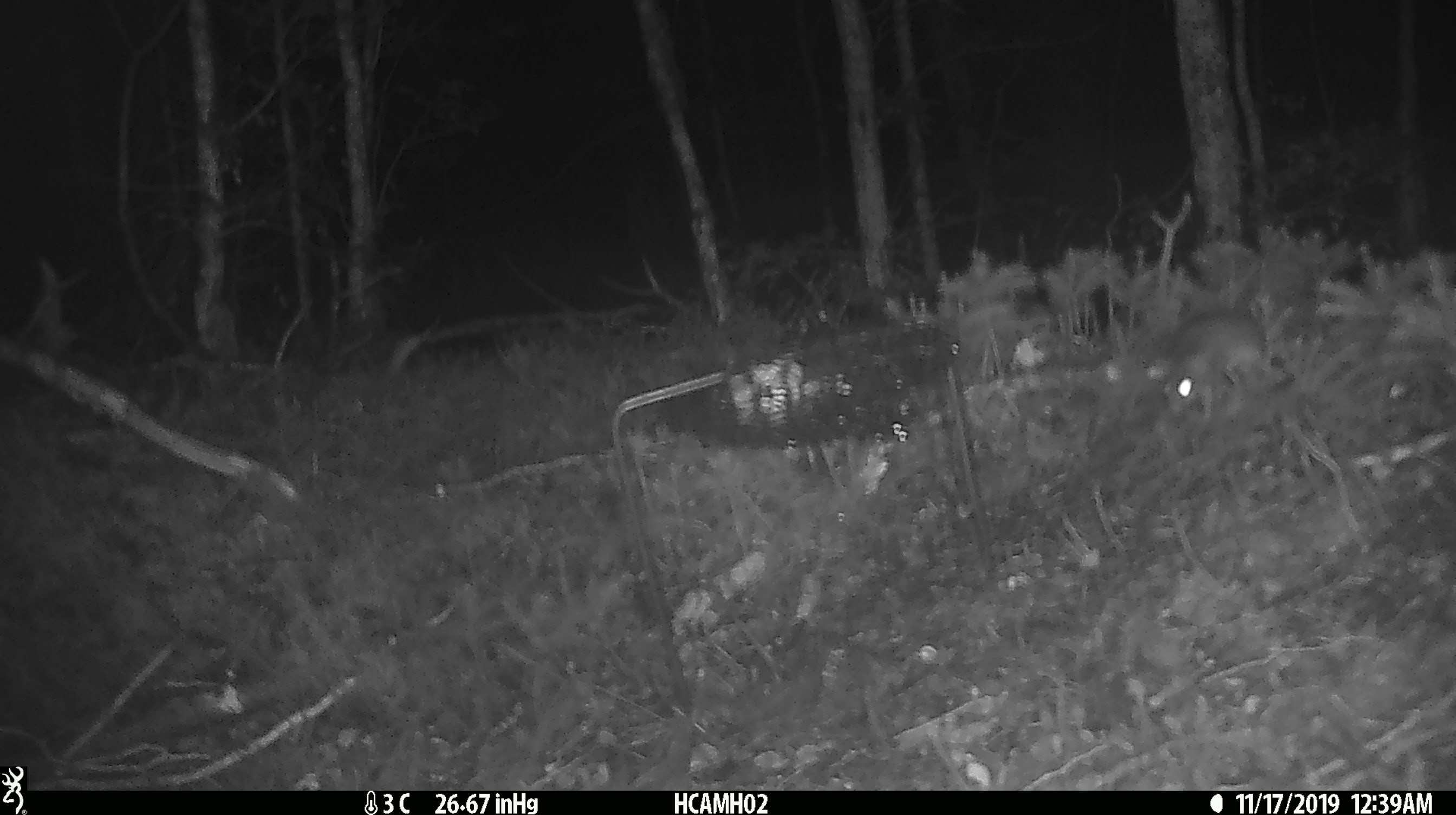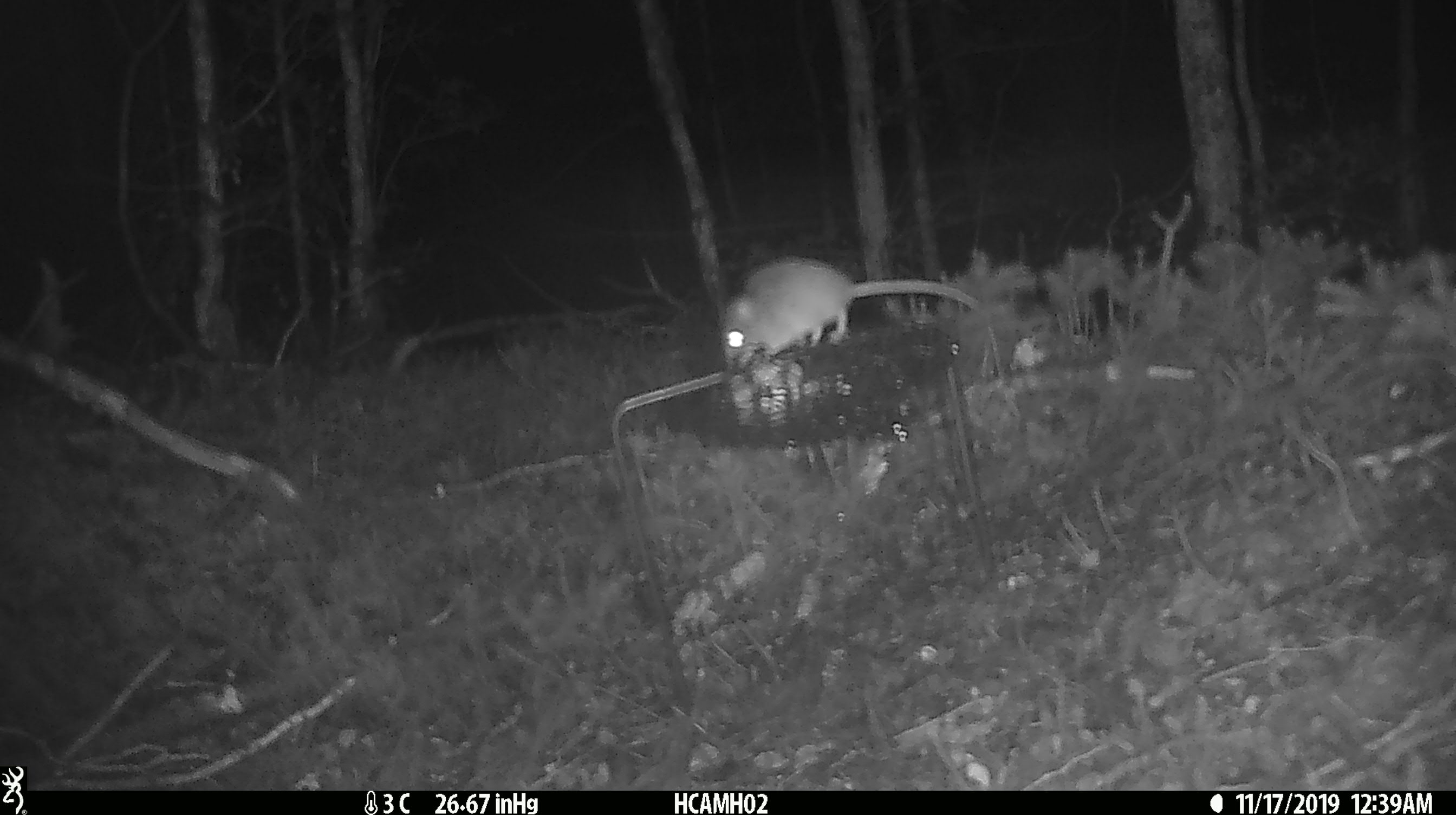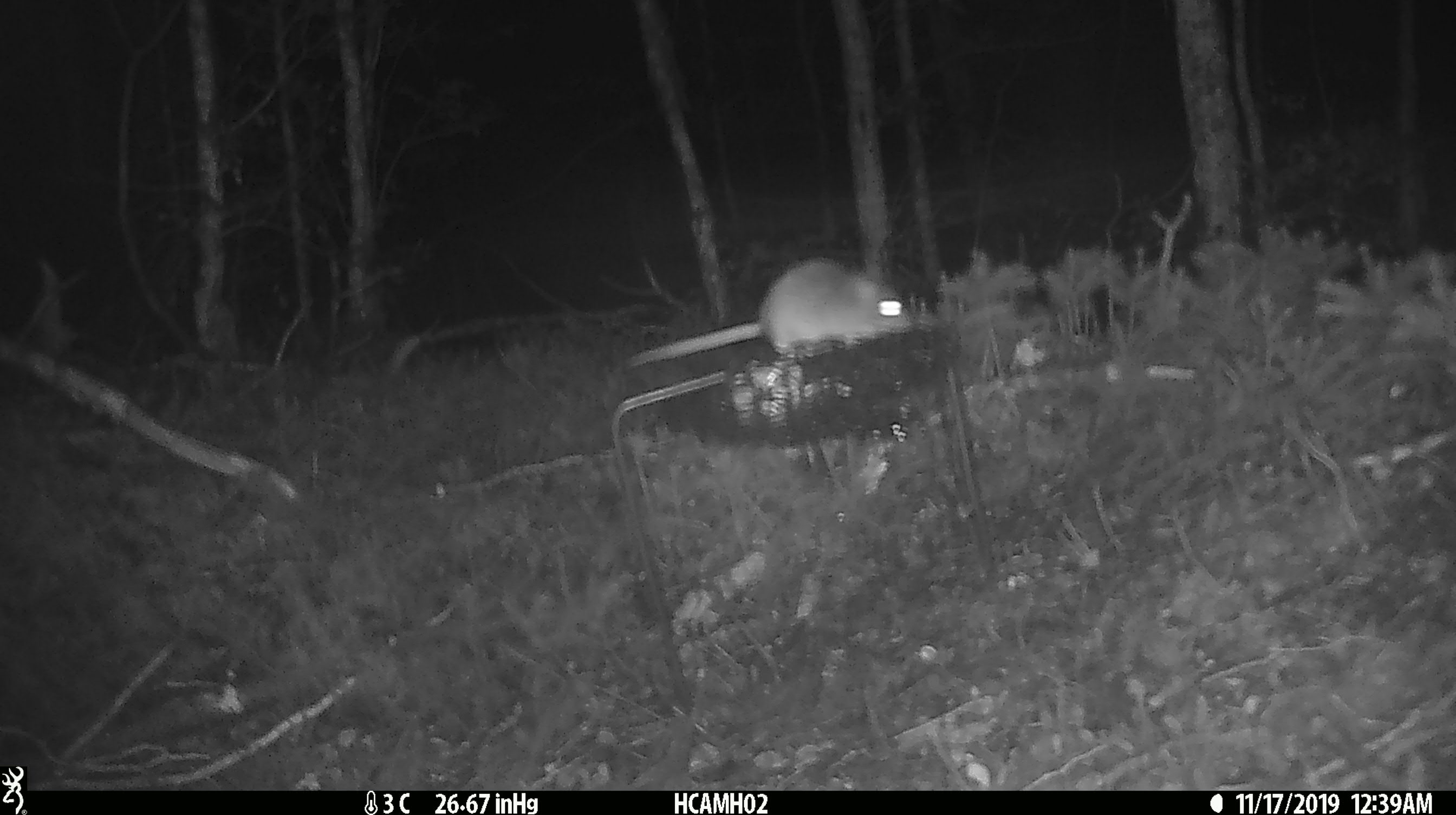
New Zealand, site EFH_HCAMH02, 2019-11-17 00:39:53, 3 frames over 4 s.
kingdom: Animalia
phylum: Chordata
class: Mammalia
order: Rodentia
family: Muridae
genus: Mus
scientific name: Mus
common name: mouse